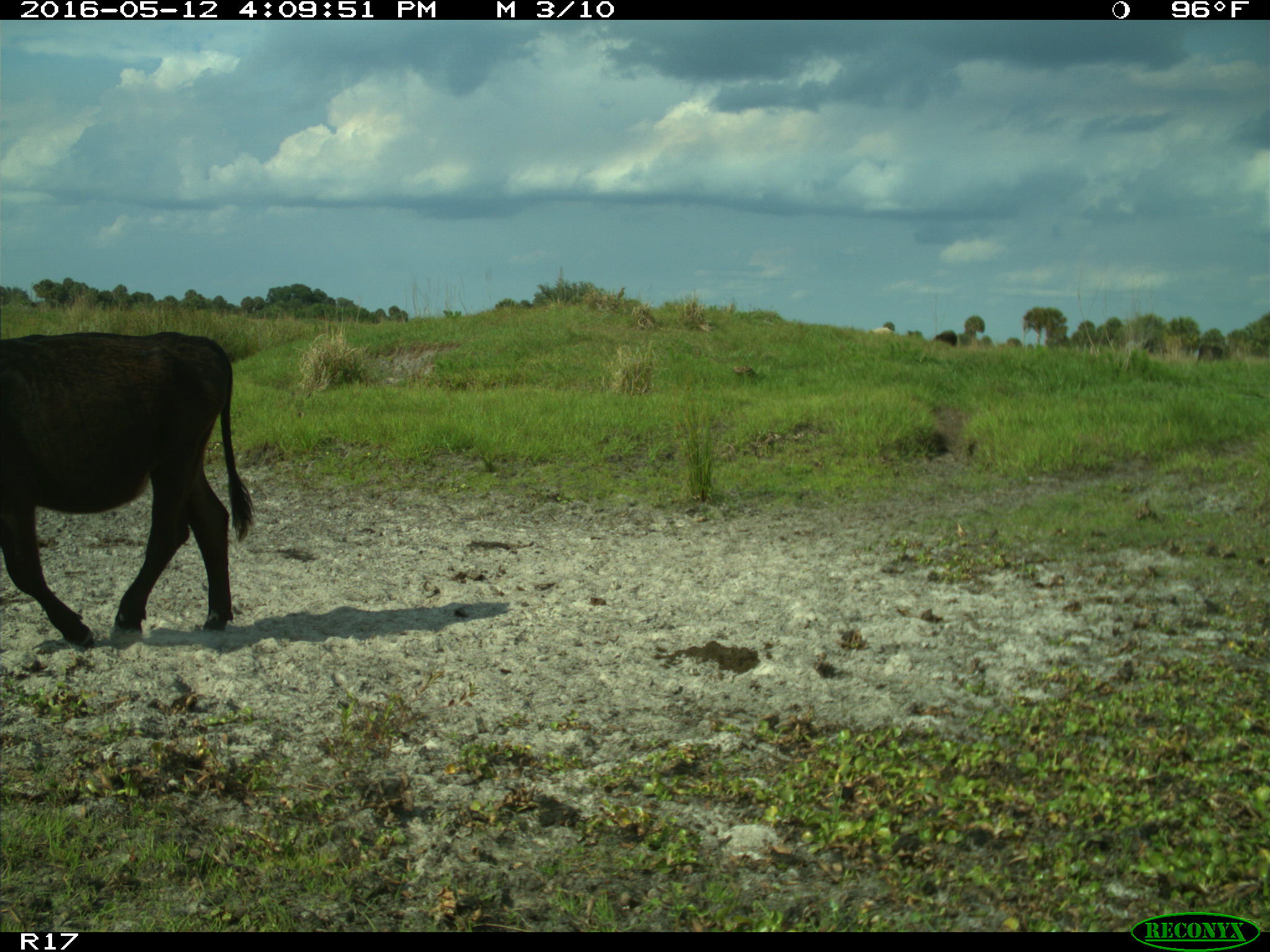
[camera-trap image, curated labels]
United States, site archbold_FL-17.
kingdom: Animalia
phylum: Chordata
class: Mammalia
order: Artiodactyla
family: Bovidae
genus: Bos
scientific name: Bos taurus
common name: domestic cow